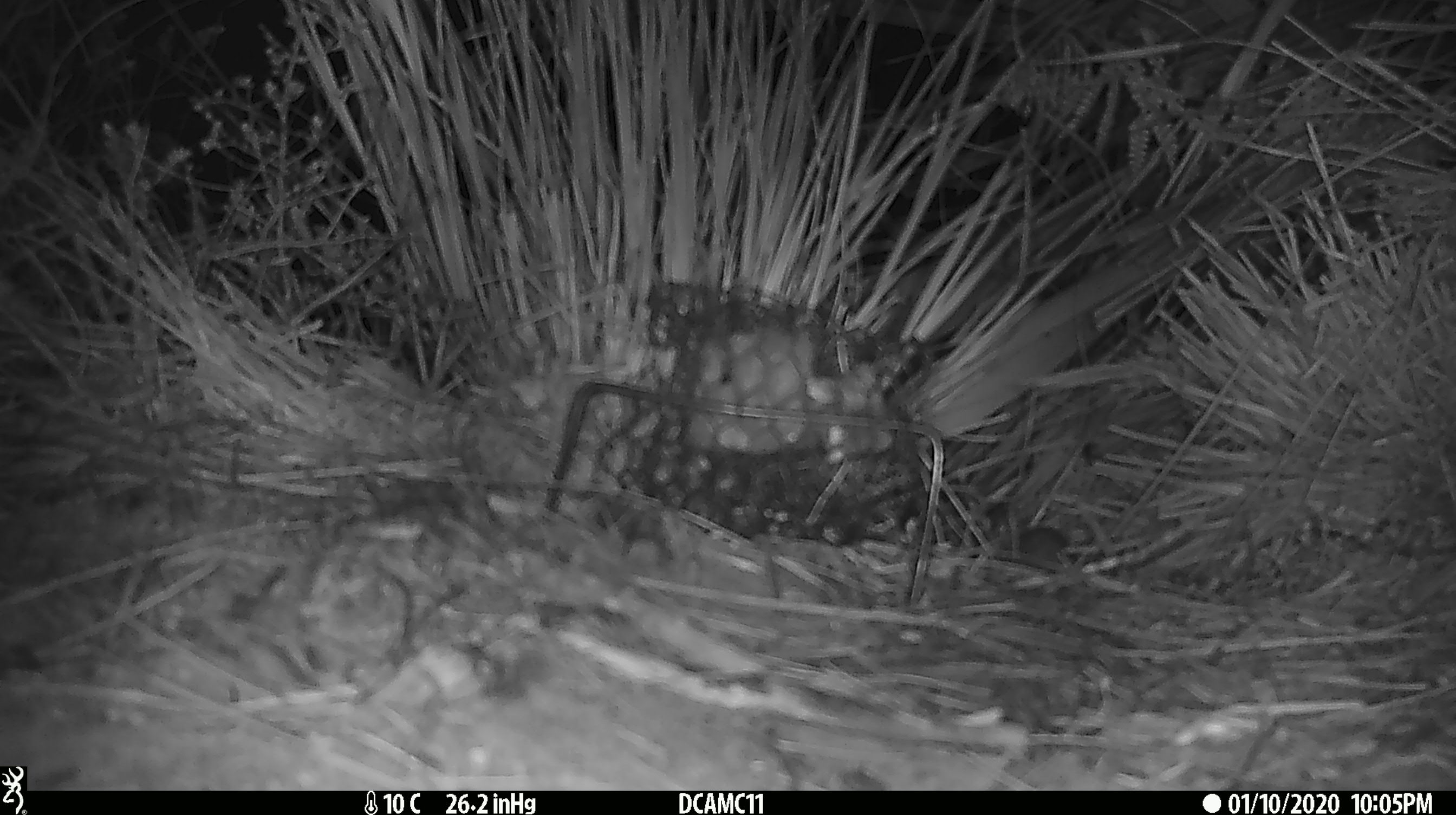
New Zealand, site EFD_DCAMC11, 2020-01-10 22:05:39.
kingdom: Animalia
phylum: Chordata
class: Mammalia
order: Rodentia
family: Muridae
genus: Mus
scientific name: Mus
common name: mouse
Mouse (Mus).